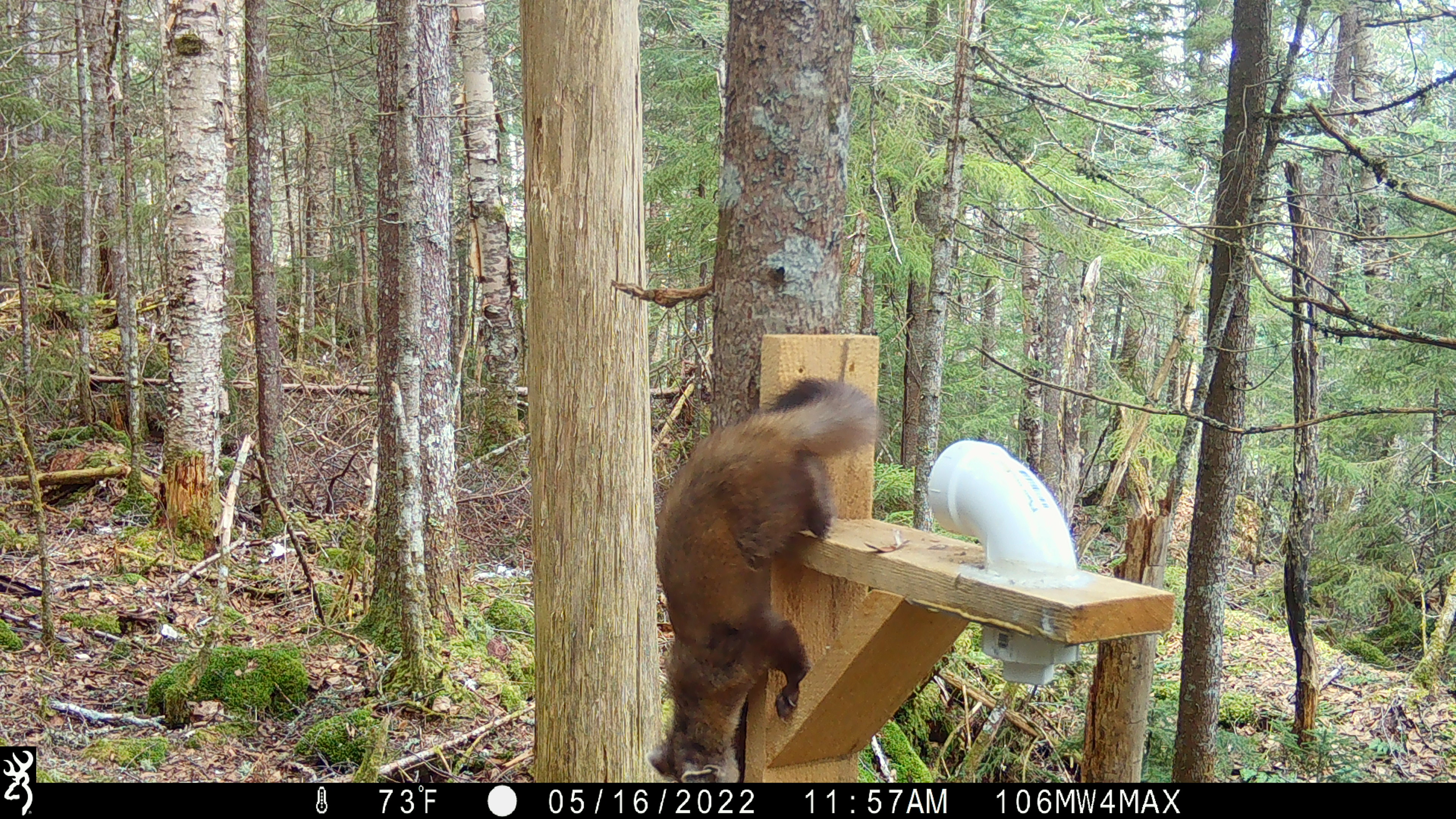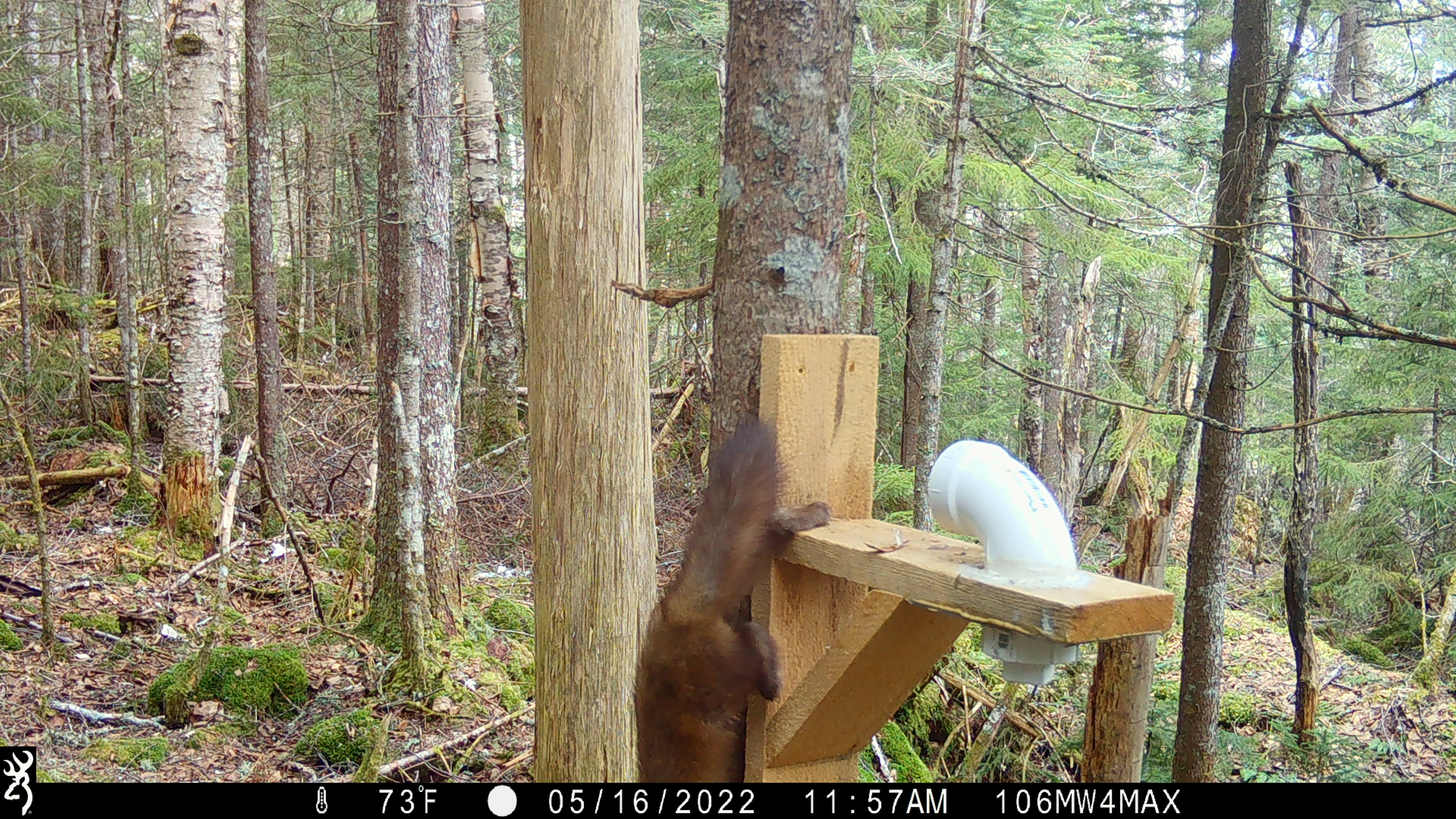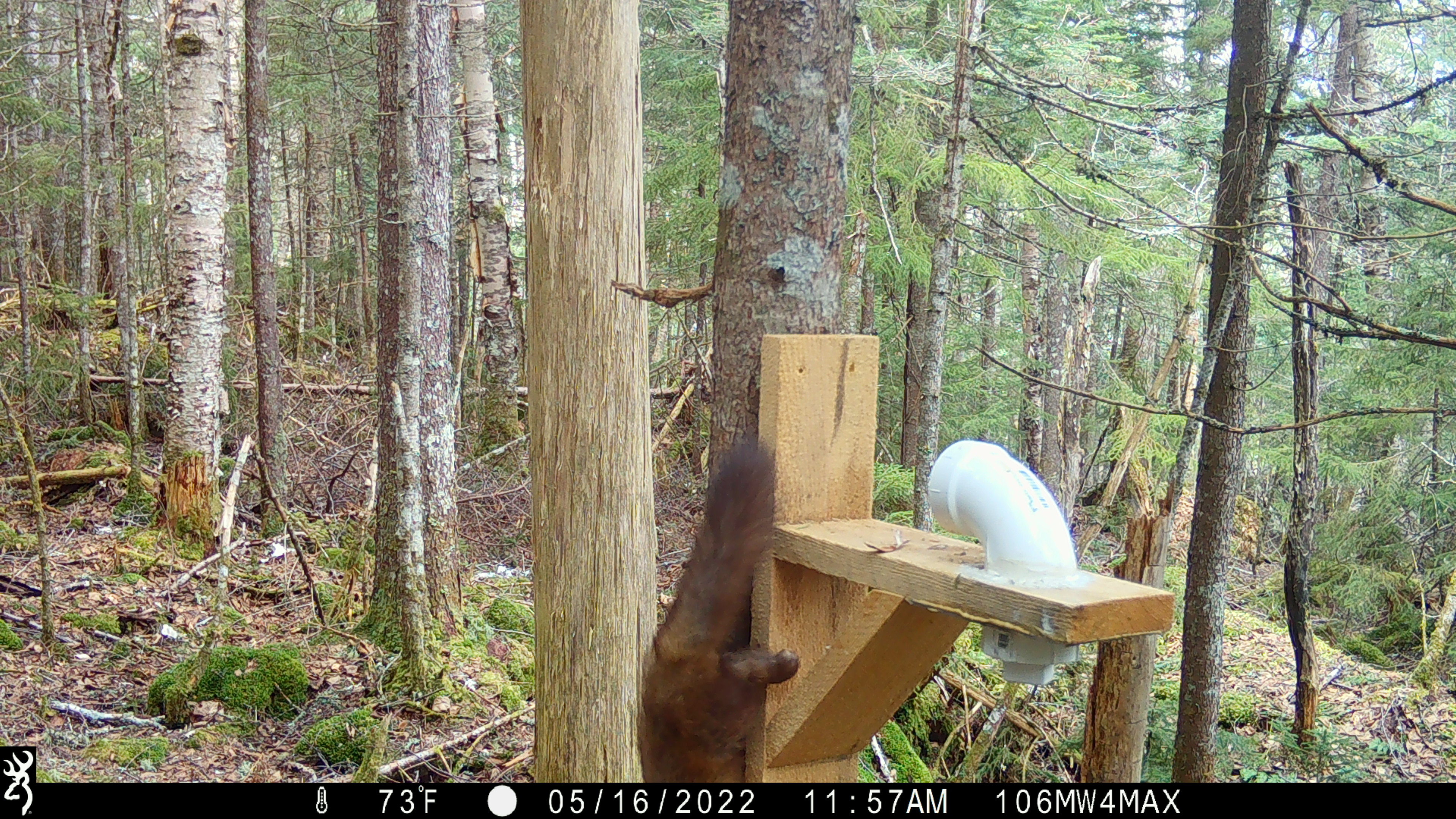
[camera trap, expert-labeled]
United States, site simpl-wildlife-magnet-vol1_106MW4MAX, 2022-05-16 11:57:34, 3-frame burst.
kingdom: Animalia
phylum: Chordata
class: Mammalia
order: Carnivora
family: Mustelidae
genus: Martes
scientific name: Martes americana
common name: american marten